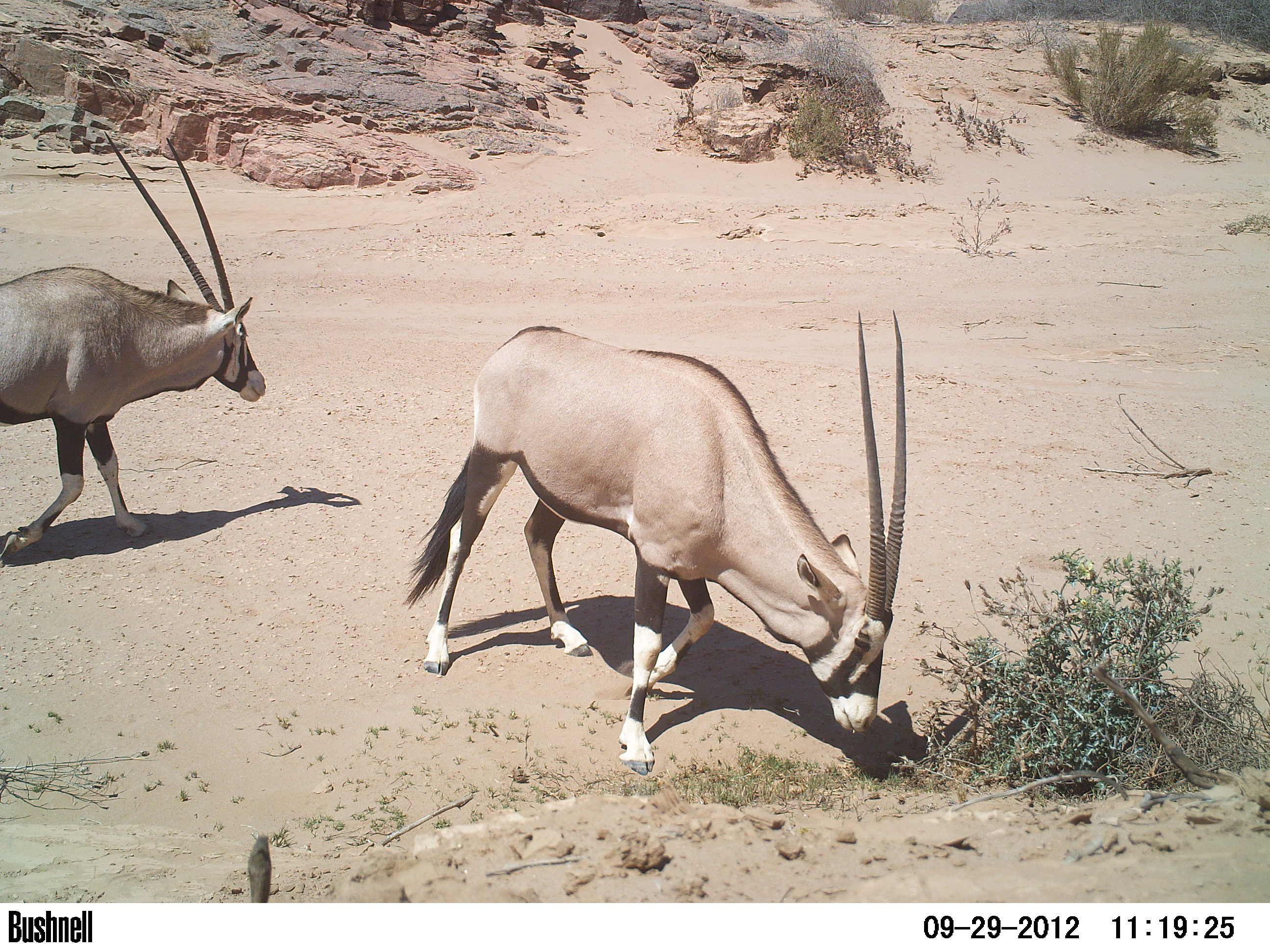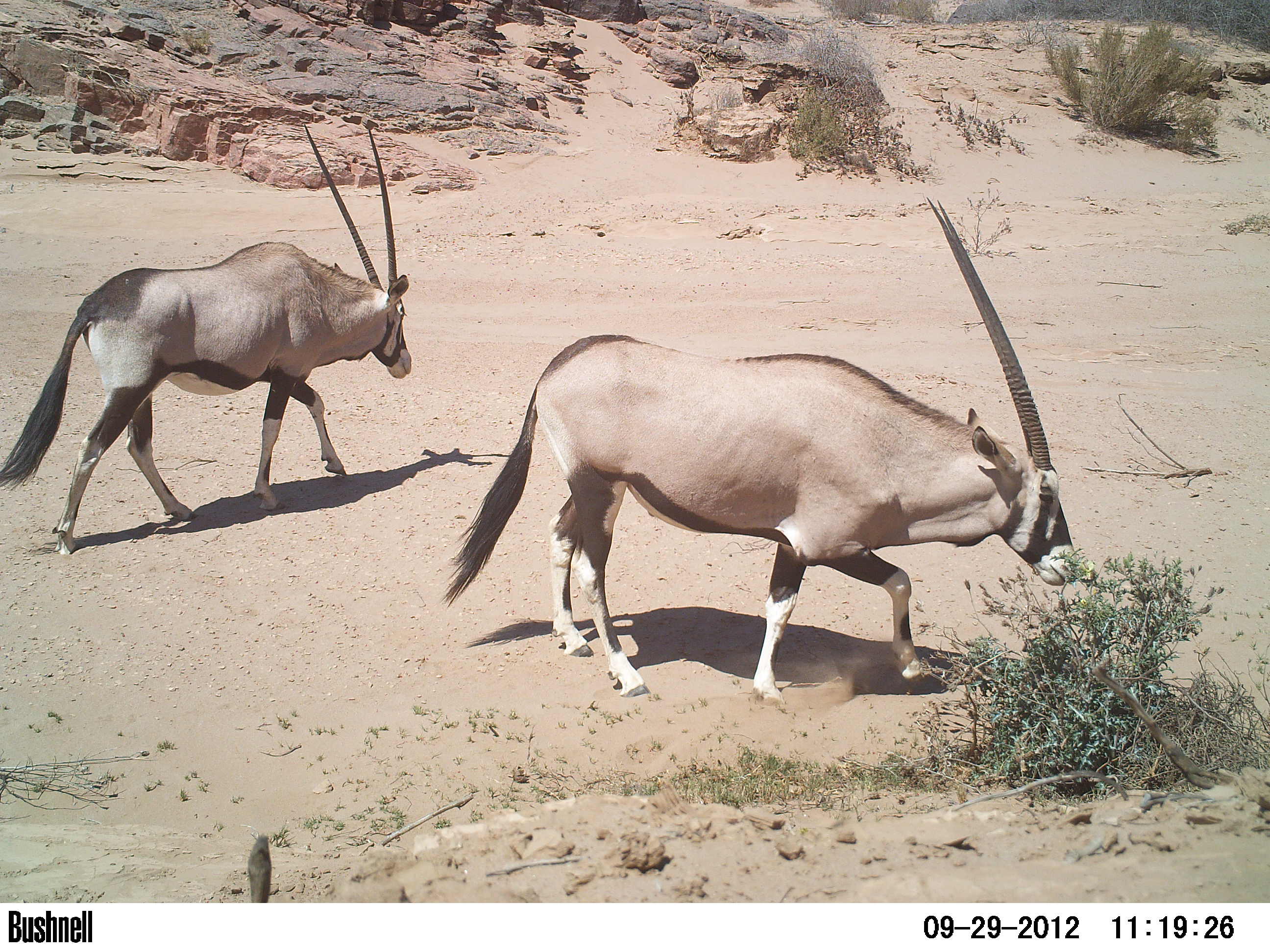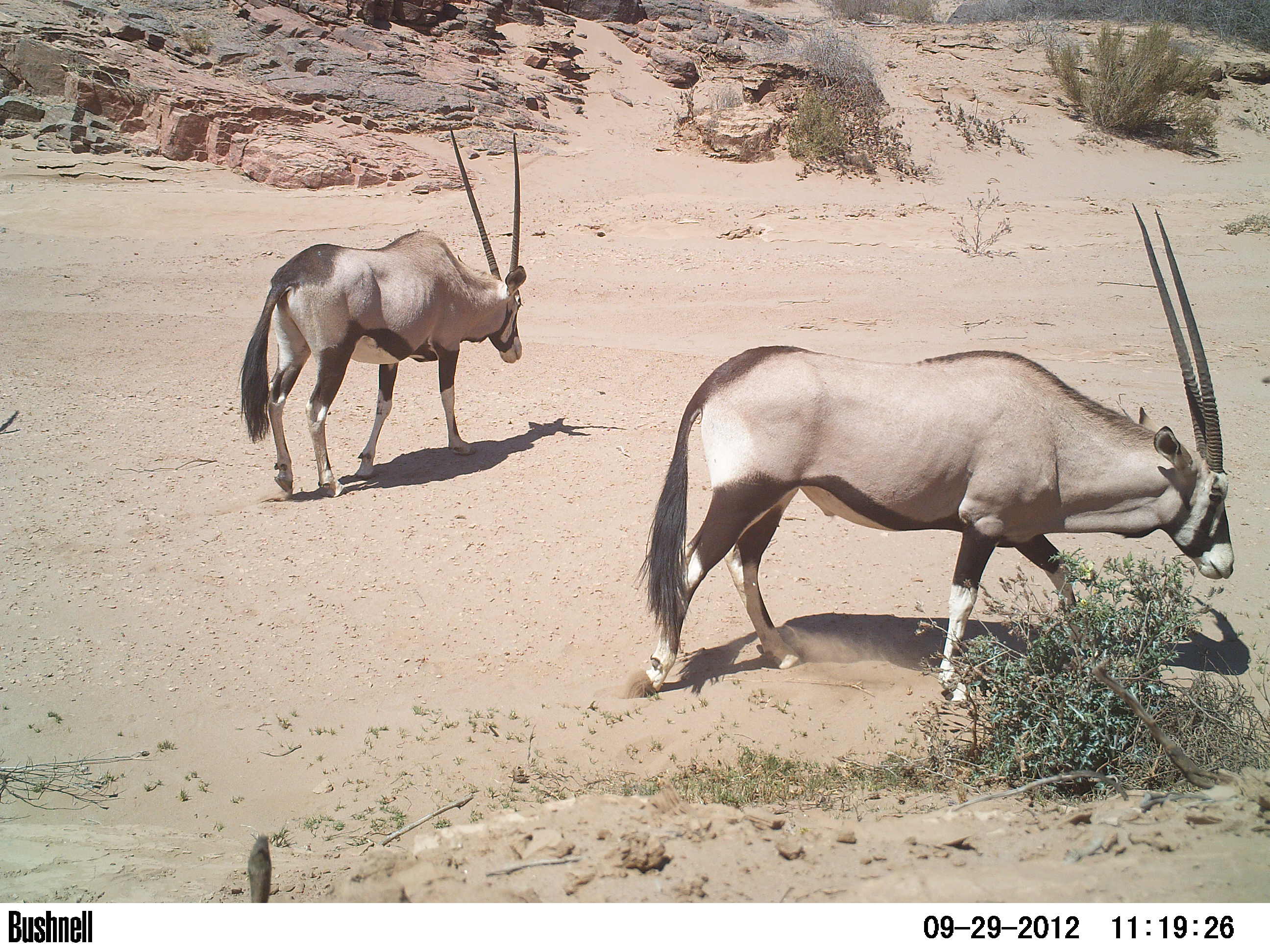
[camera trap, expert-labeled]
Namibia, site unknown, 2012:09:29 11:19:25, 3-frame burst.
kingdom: Animalia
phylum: Chordata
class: Mammalia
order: Artiodactyla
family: Bovidae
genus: Oryx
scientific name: Oryx gazella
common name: gemsbok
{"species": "Oryx gazella (gemsbok)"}